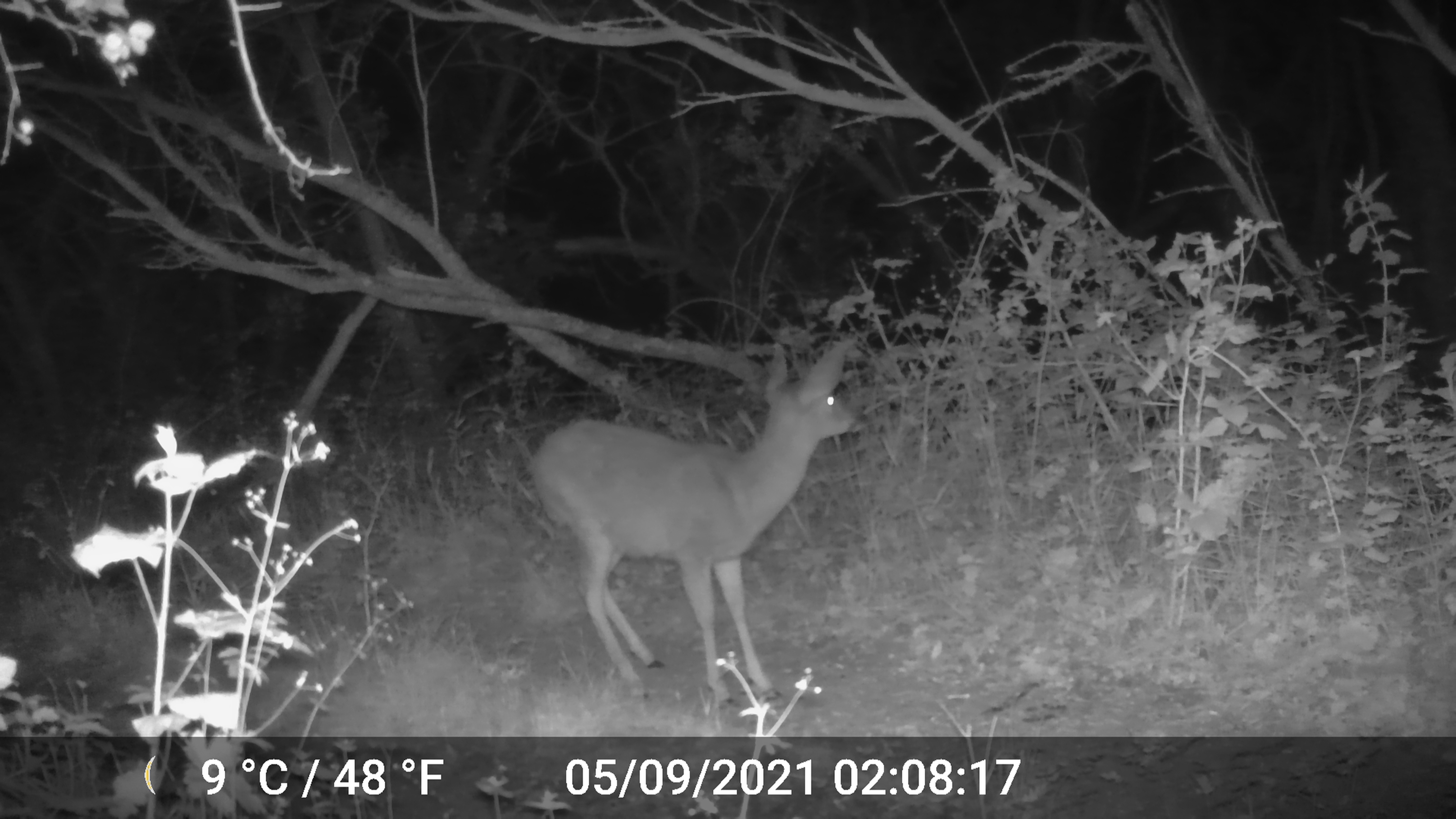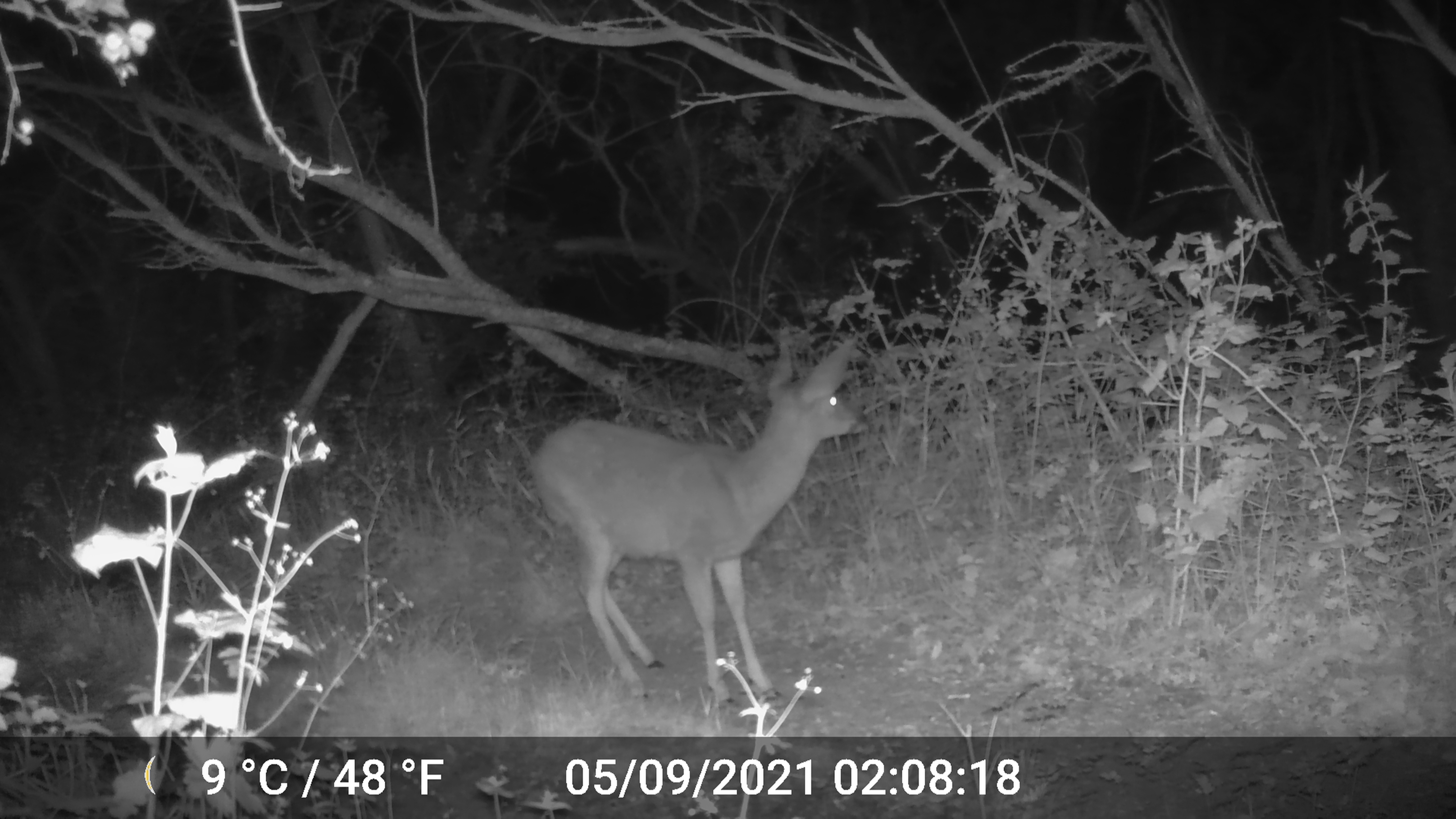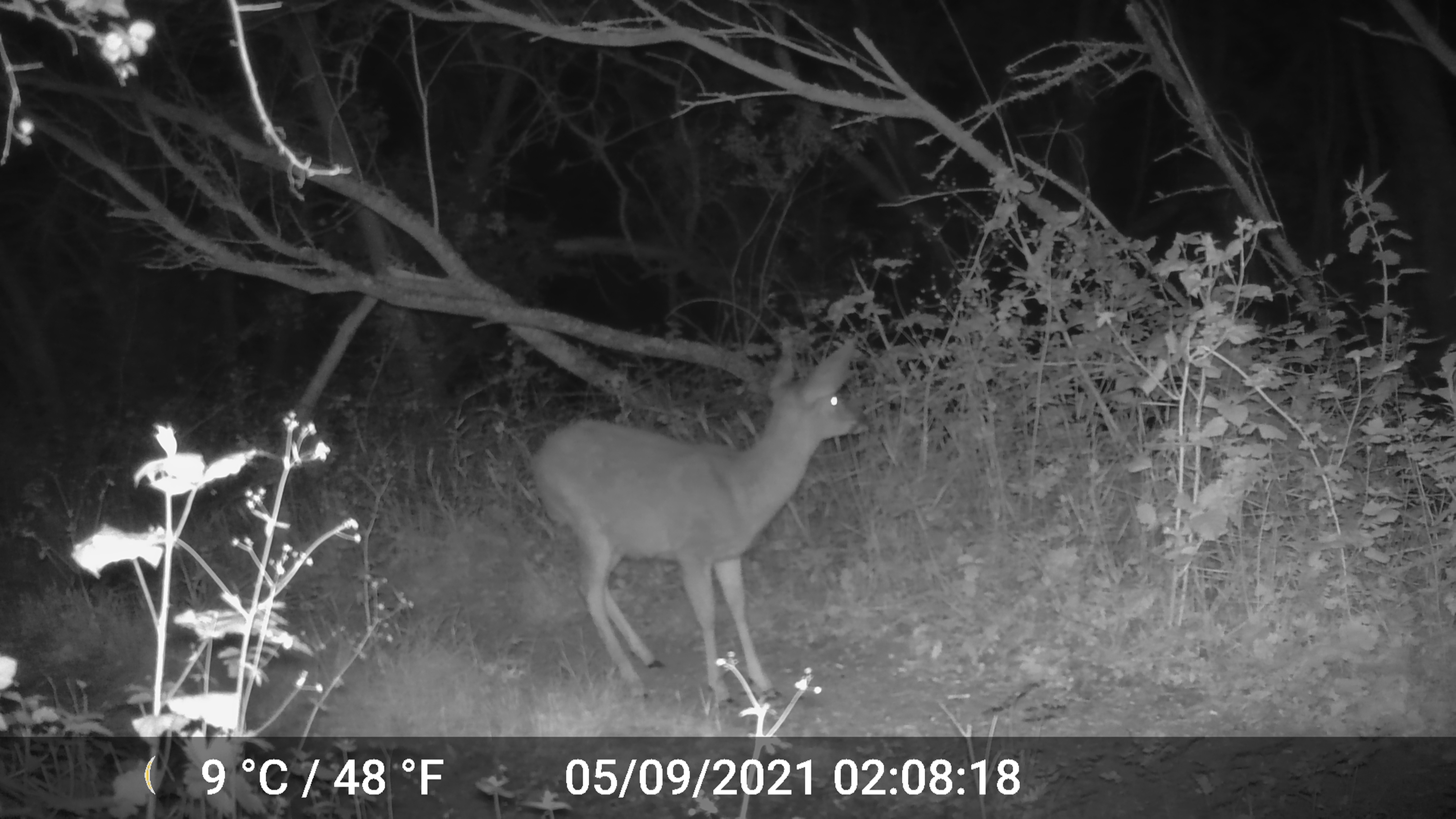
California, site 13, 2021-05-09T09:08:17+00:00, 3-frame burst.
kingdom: Animalia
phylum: Chordata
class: Mammalia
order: Artiodactyla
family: Cervidae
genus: Odocoileus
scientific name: Odocoileus hemionus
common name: mule deer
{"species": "mule deer (Odocoileus hemionus)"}